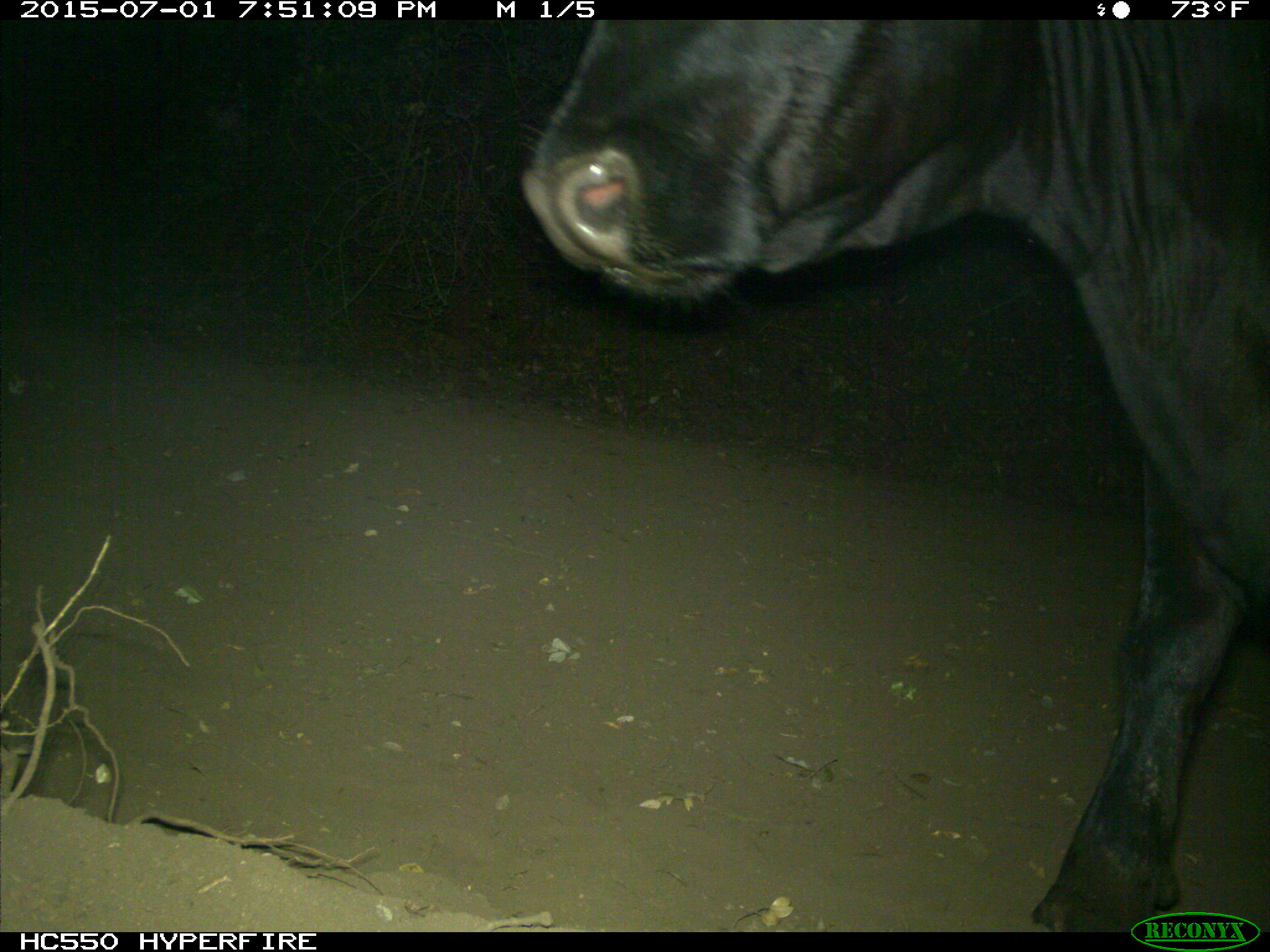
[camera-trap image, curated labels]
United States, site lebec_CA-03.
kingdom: Animalia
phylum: Chordata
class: Mammalia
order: Artiodactyla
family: Bovidae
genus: Bos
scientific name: Bos taurus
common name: domestic cow